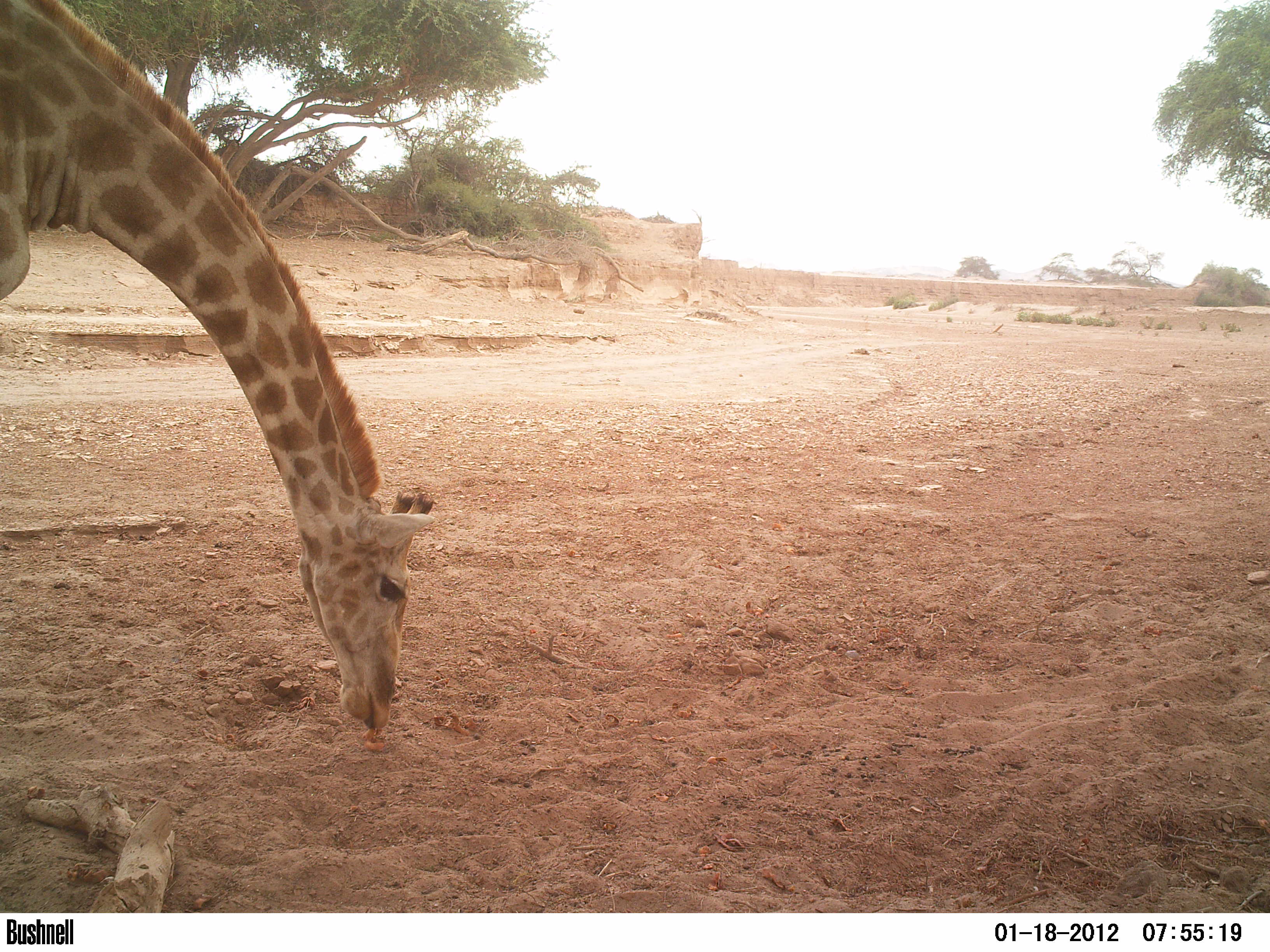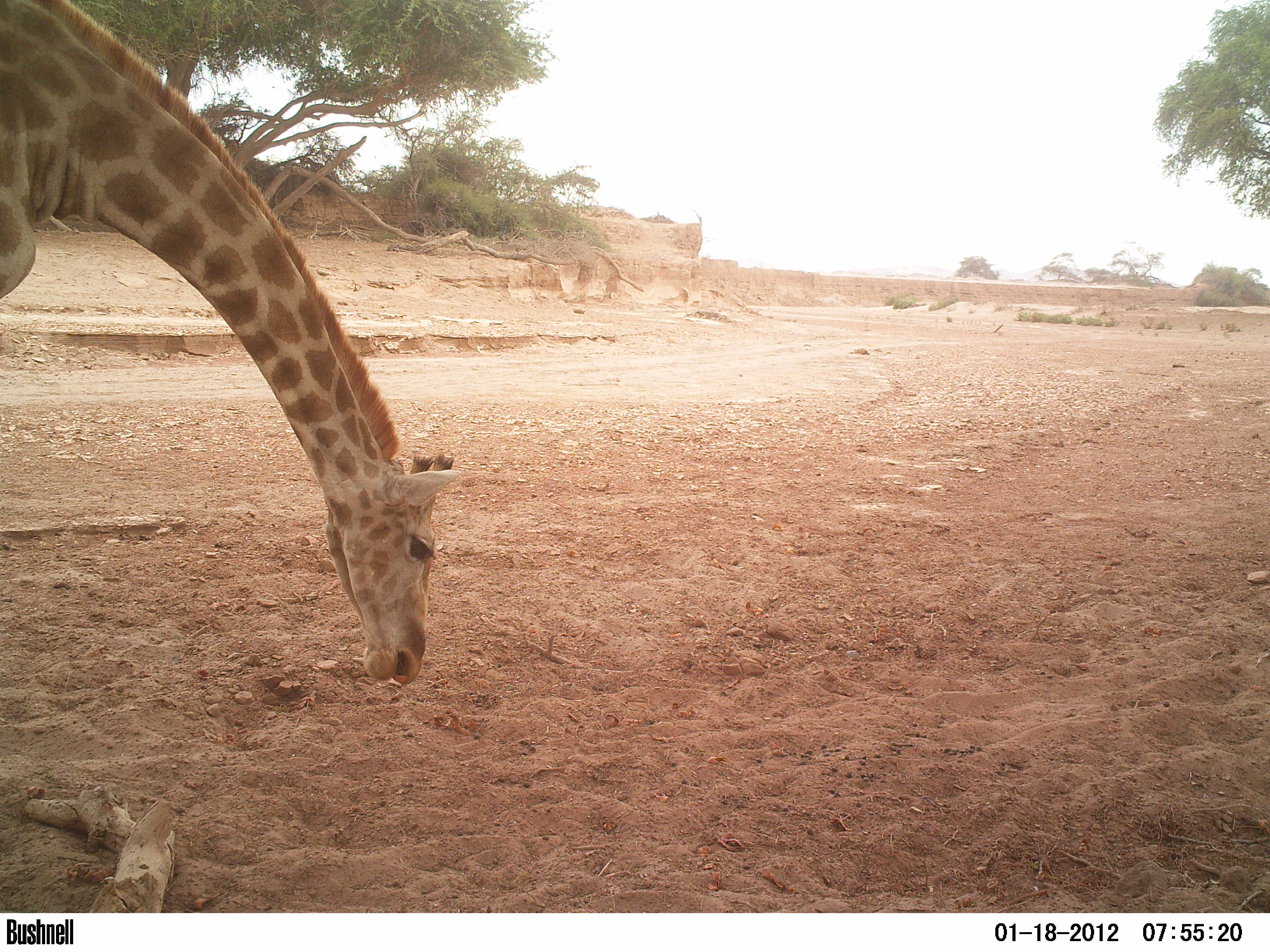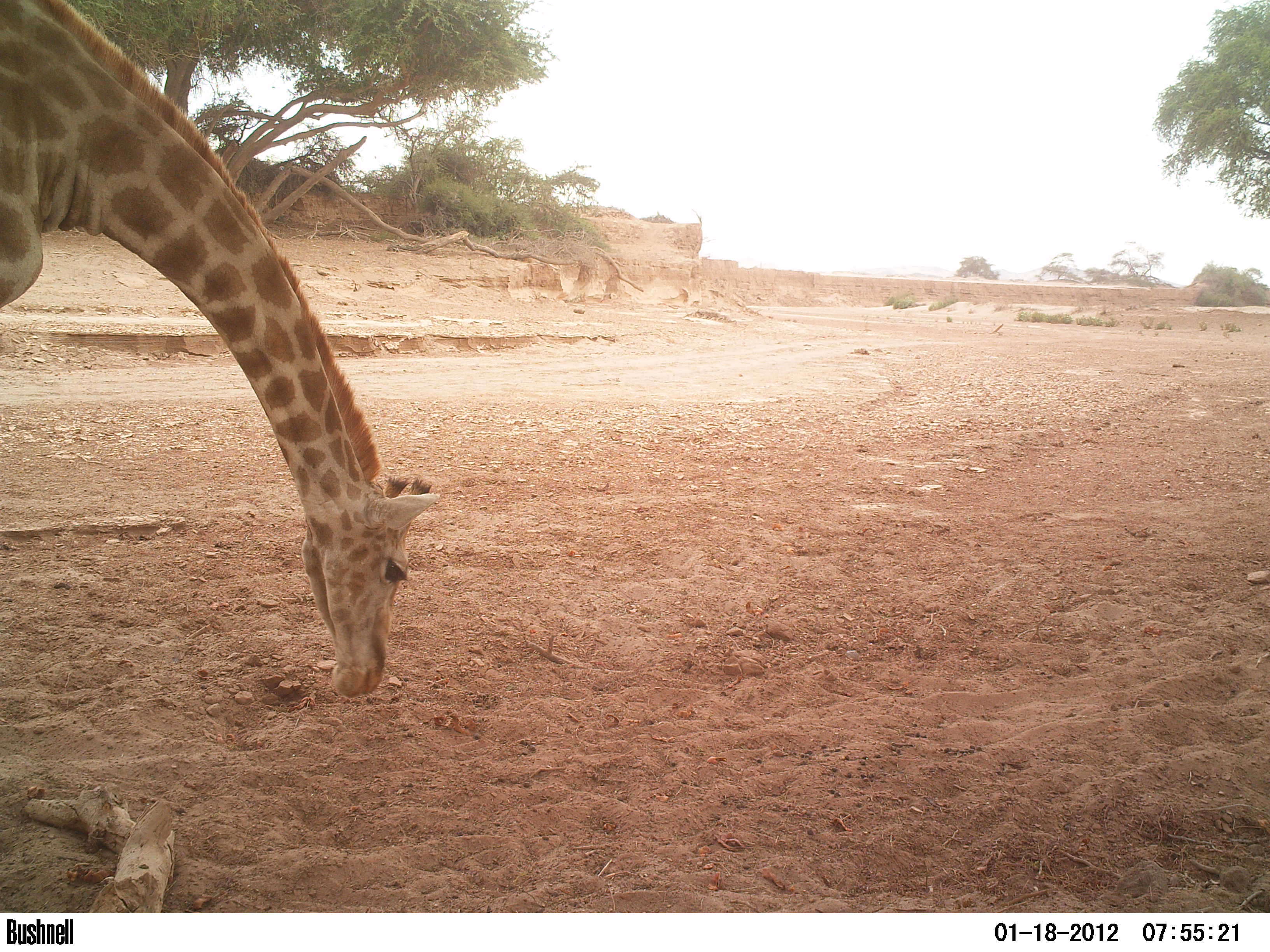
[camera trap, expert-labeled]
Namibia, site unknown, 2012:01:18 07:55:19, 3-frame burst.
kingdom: Animalia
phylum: Chordata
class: Mammalia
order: Artiodactyla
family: Giraffidae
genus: Giraffa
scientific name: Giraffa camelopardalis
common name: giraffe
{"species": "Giraffa camelopardalis (giraffe)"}